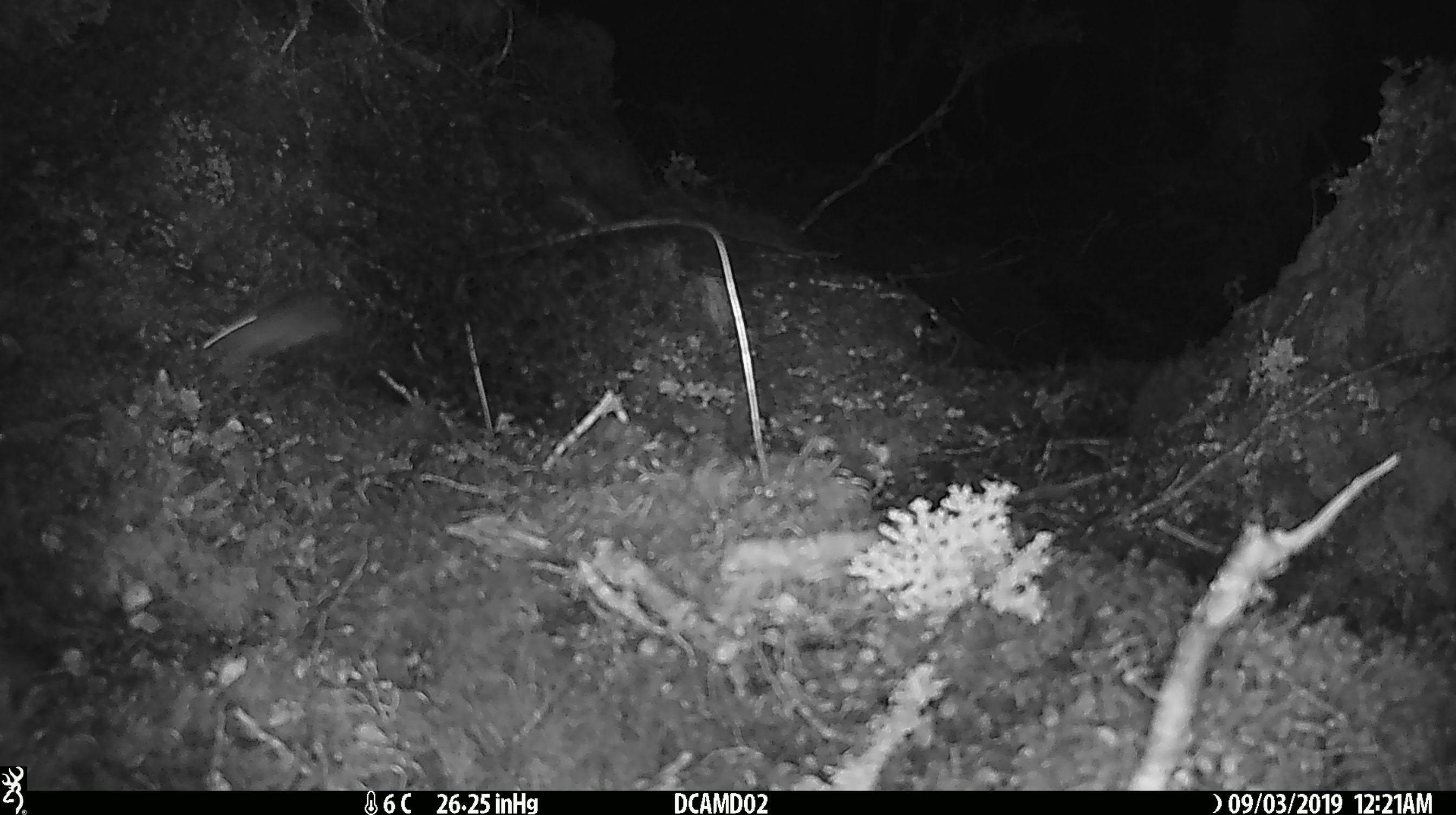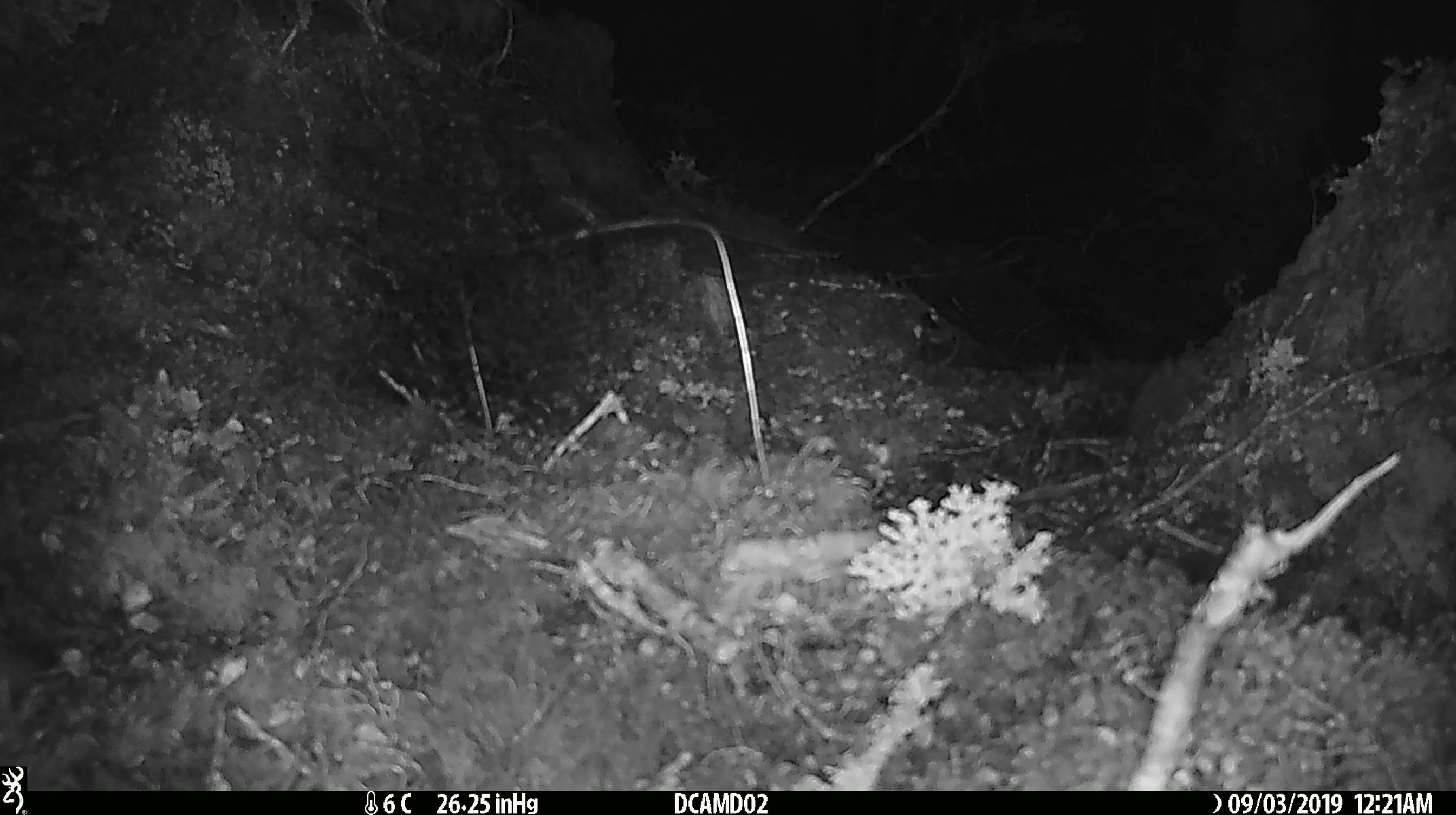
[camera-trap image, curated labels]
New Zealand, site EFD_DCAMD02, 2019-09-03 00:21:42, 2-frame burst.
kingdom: Animalia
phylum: Chordata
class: Mammalia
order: Rodentia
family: Muridae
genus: Mus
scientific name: Mus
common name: mouse